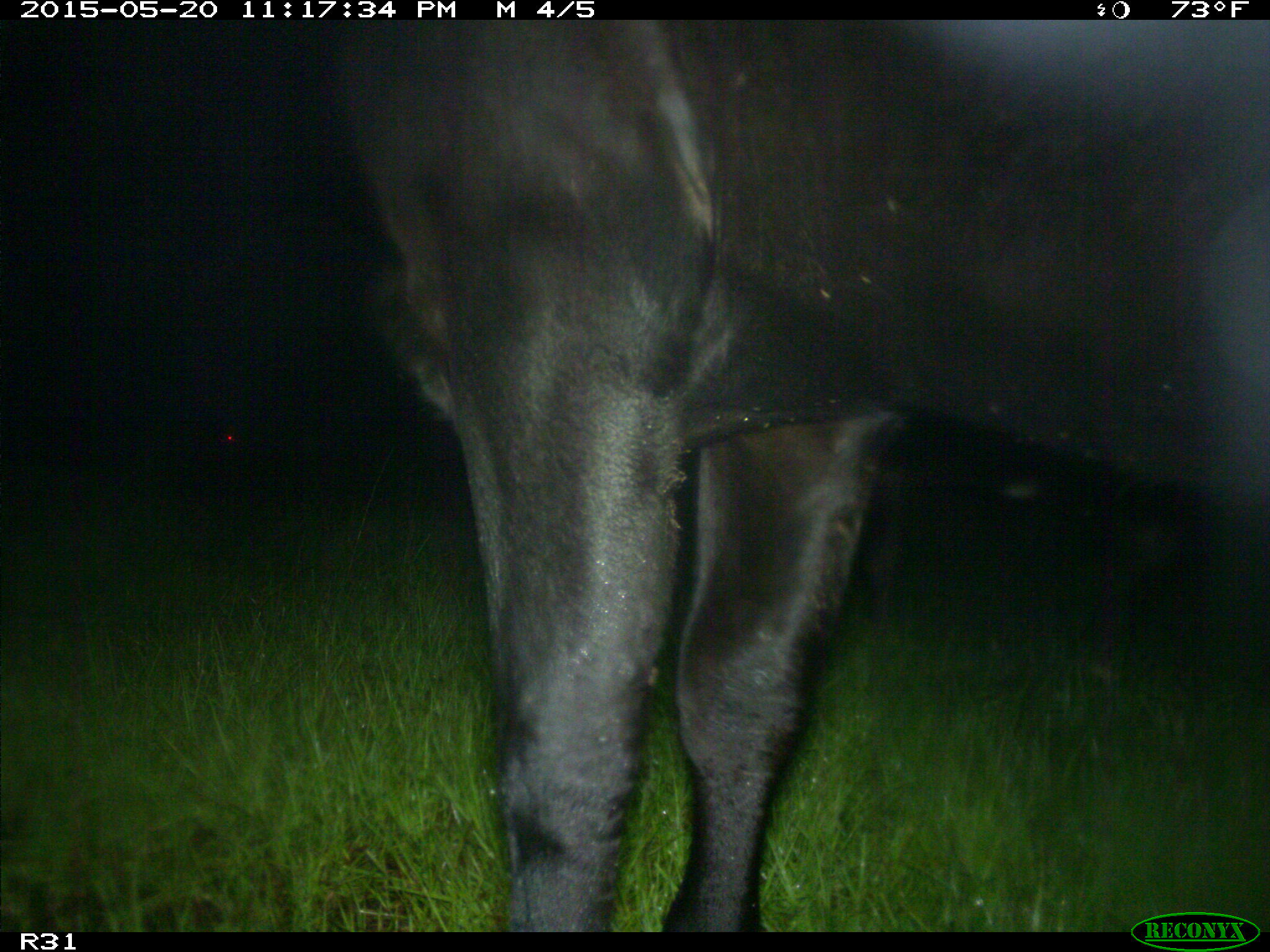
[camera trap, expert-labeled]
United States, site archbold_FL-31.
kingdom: Animalia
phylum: Chordata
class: Mammalia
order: Artiodactyla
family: Bovidae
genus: Bos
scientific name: Bos taurus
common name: domestic cow